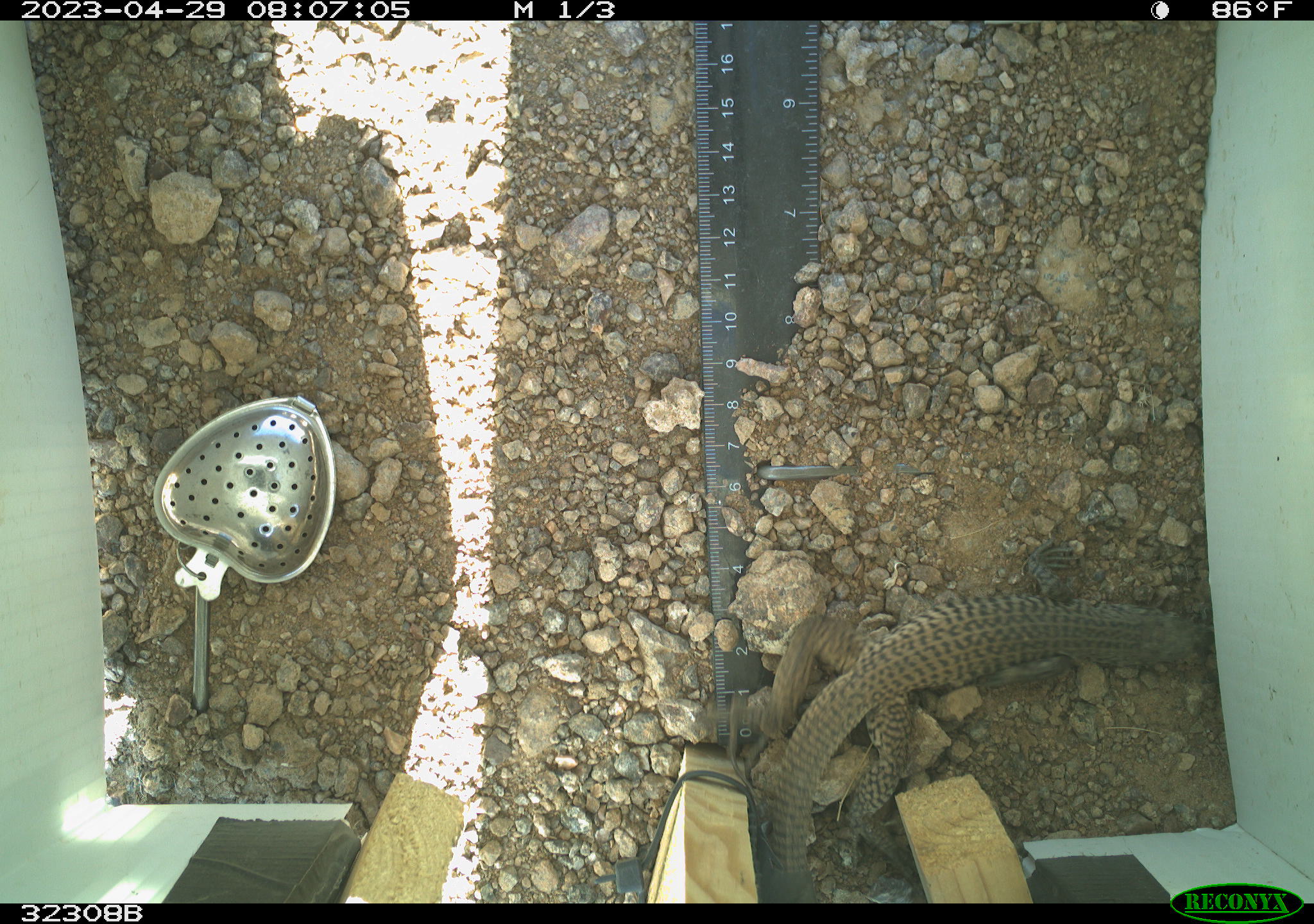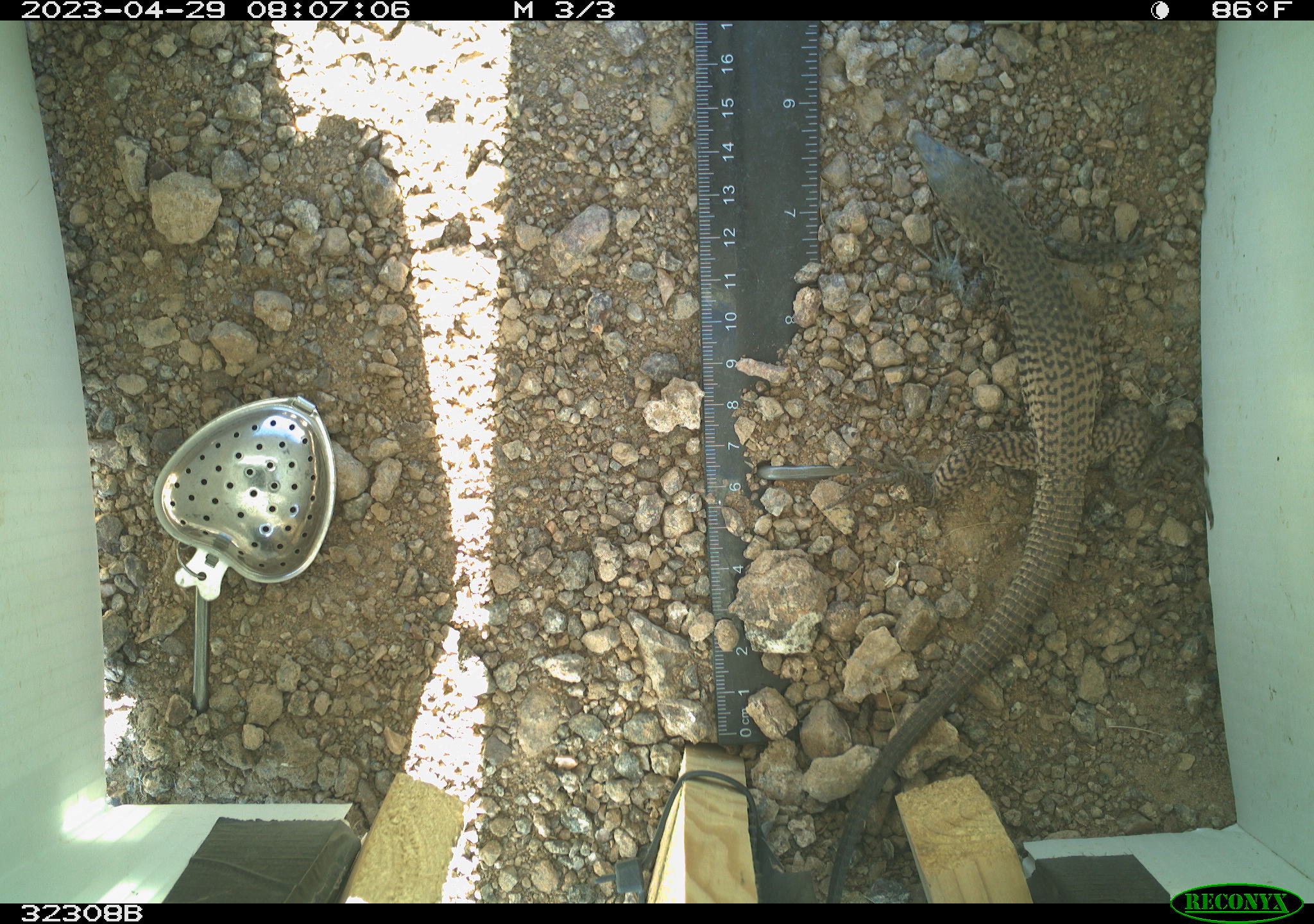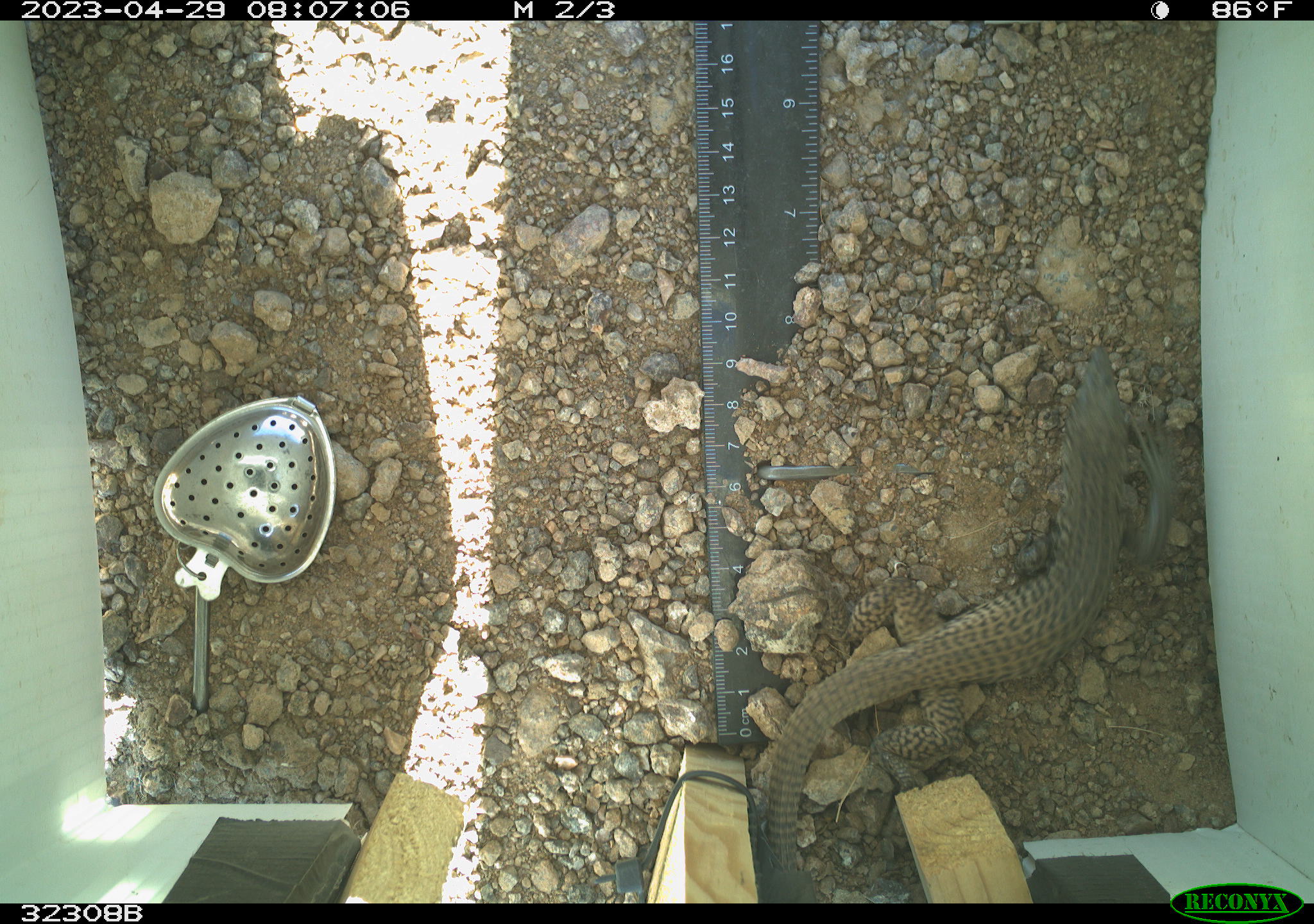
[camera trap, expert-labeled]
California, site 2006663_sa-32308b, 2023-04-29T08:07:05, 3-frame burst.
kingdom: Animalia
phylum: Chordata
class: Reptilia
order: Squamata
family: Teiidae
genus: Aspidoscelis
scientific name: Aspidoscelis tigris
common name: western whiptail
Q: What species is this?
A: Western whiptail (Aspidoscelis tigris).